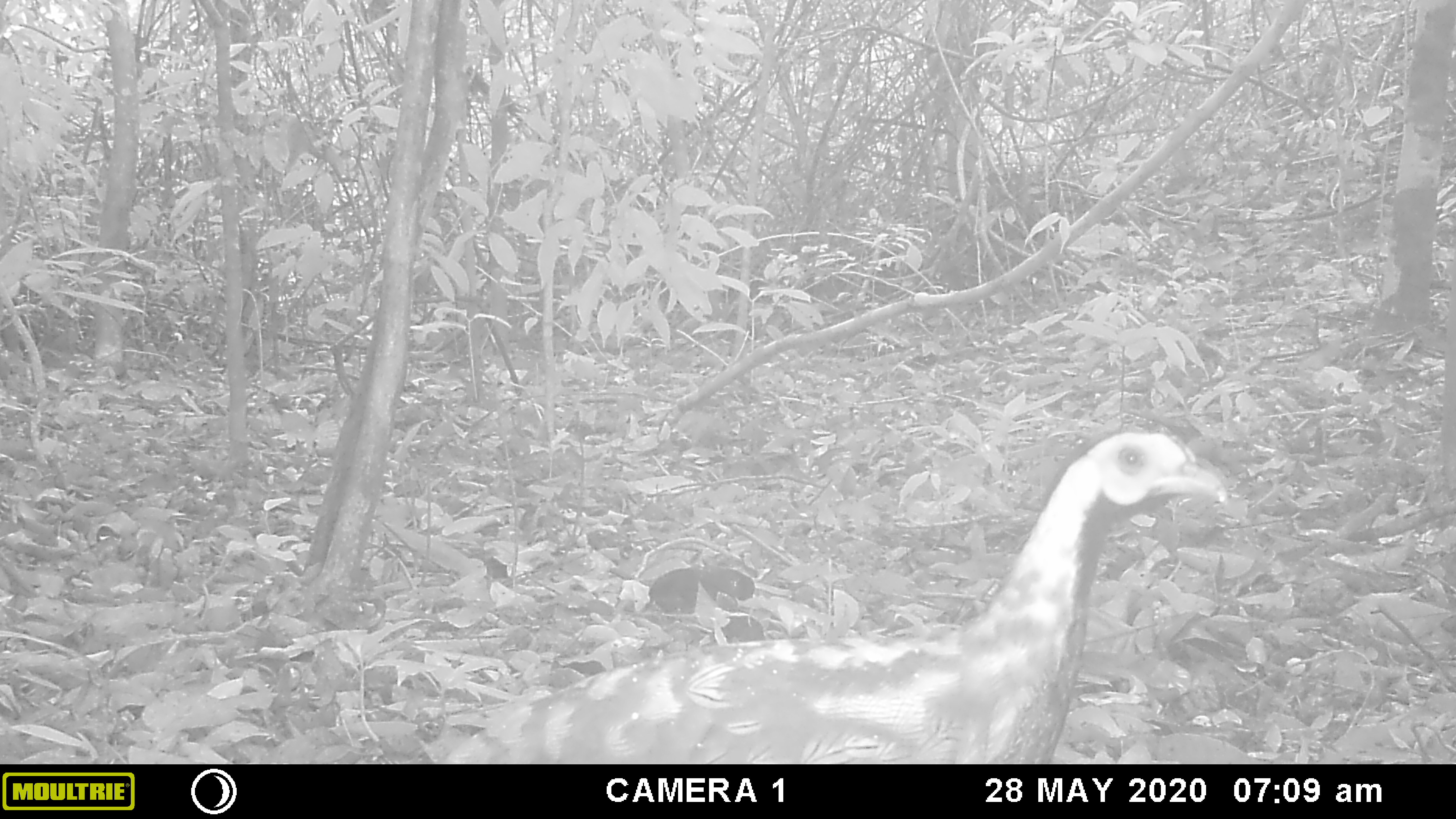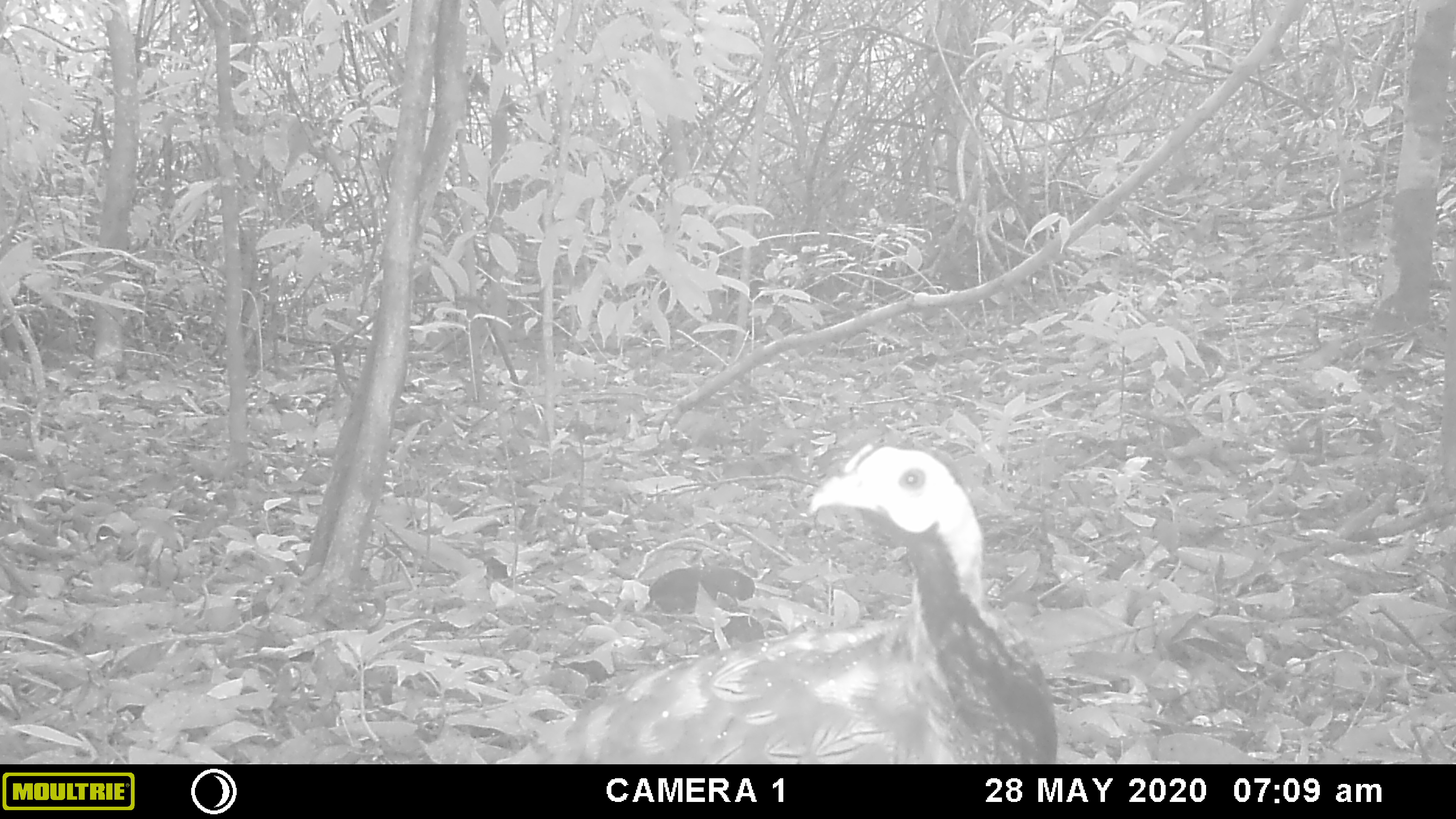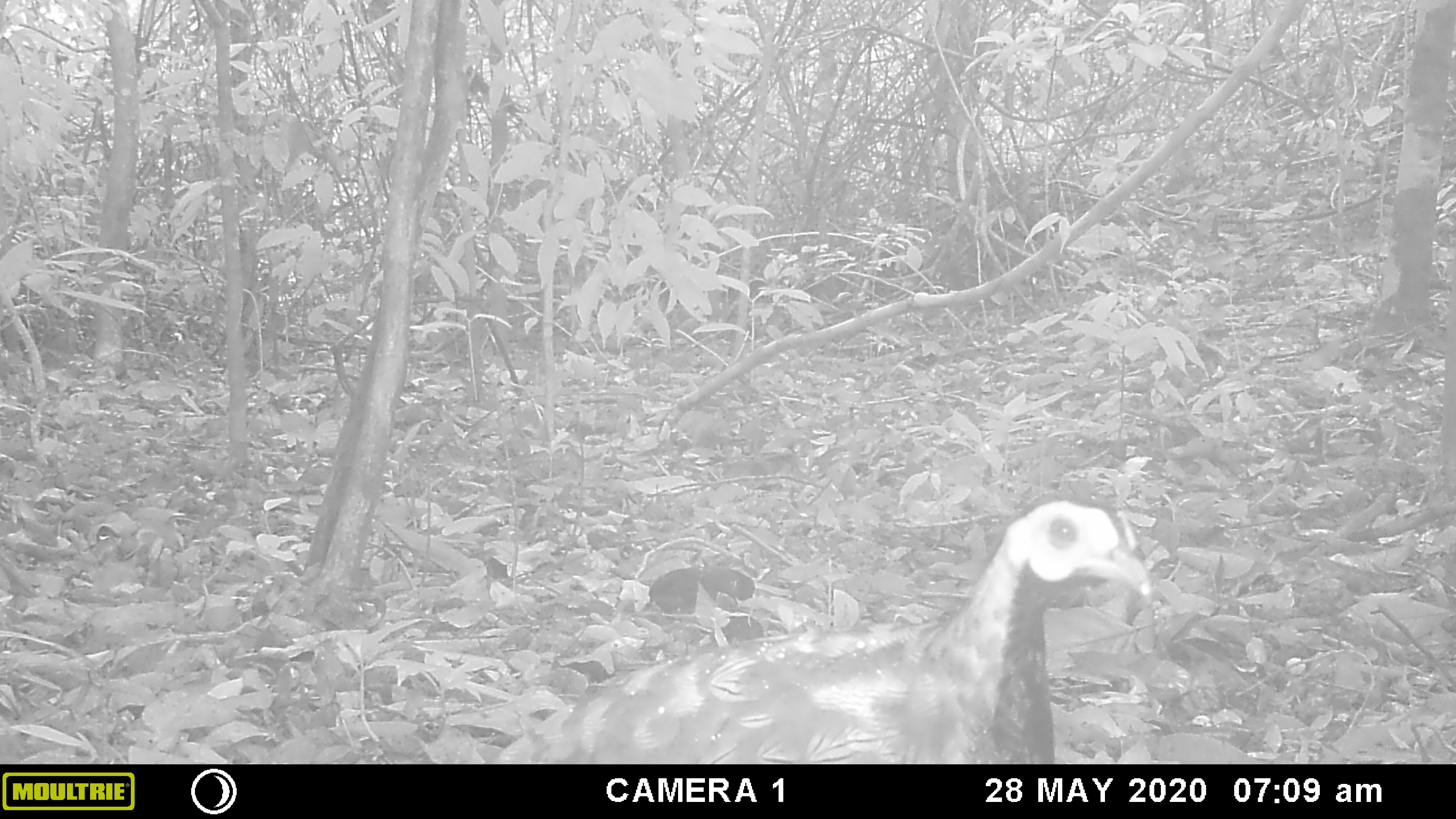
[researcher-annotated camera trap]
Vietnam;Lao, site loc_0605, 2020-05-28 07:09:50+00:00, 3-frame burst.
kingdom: Animalia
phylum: Chordata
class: Aves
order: Galliformes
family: Phasianidae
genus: Lophura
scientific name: Lophura nycthemera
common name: silver pheasant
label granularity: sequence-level